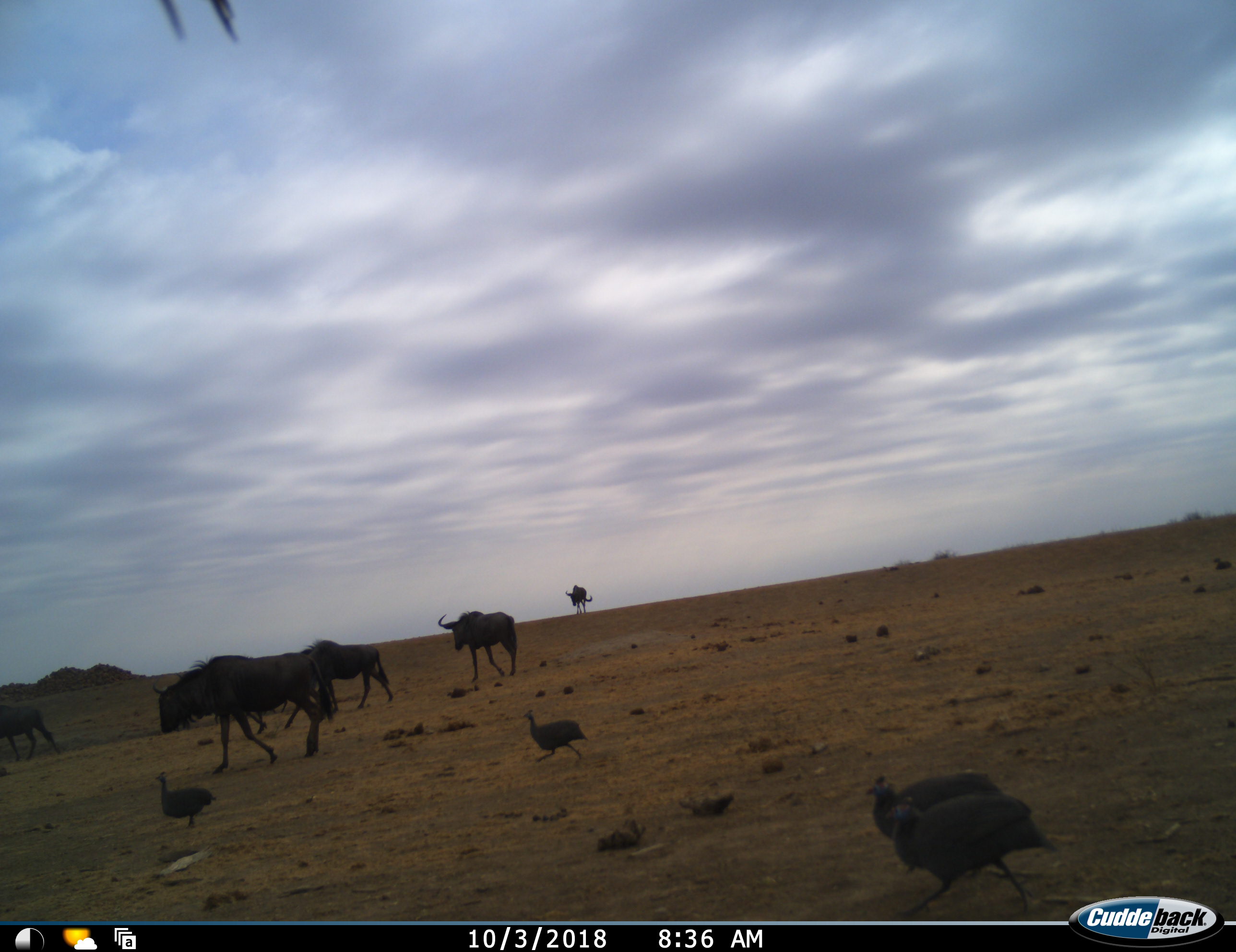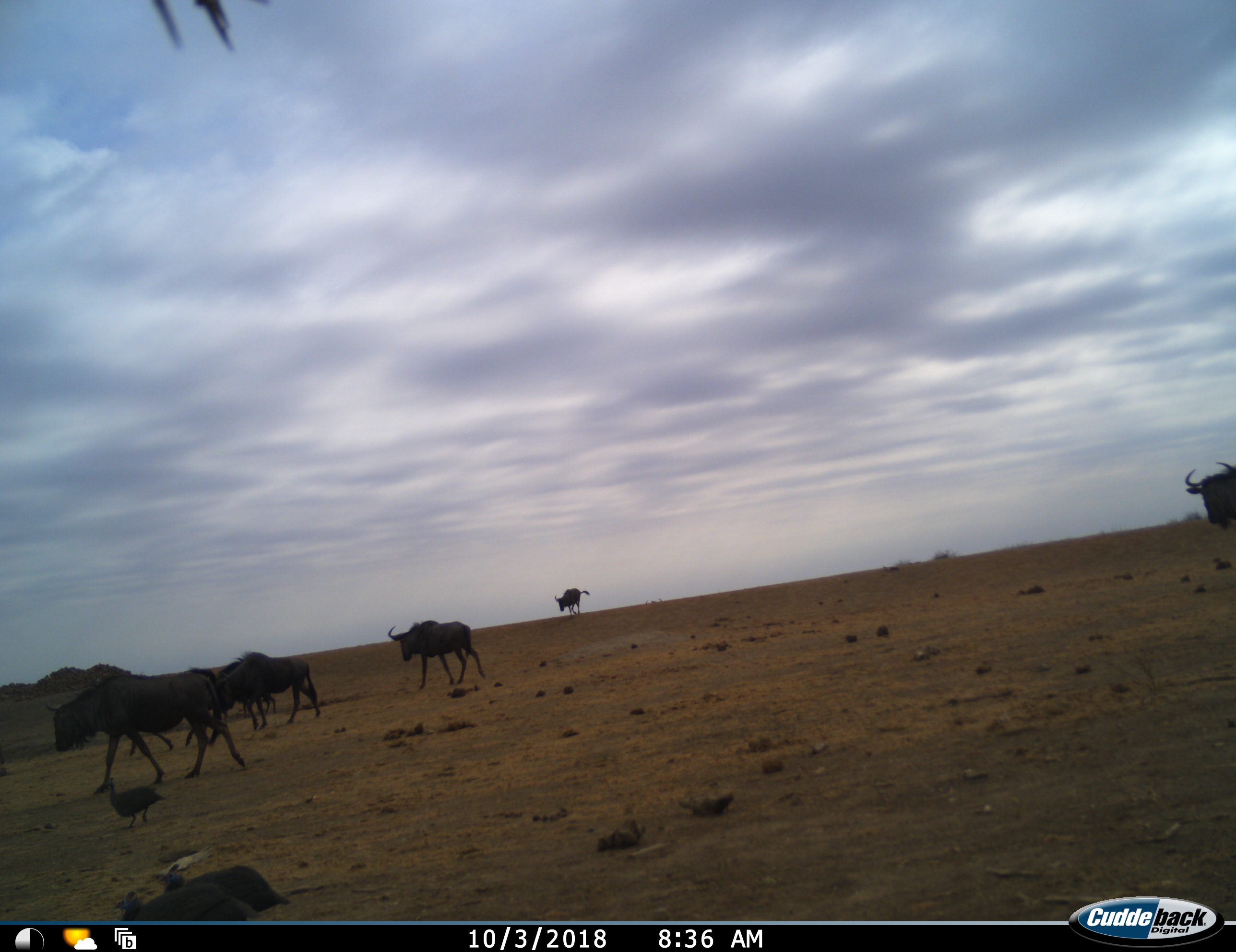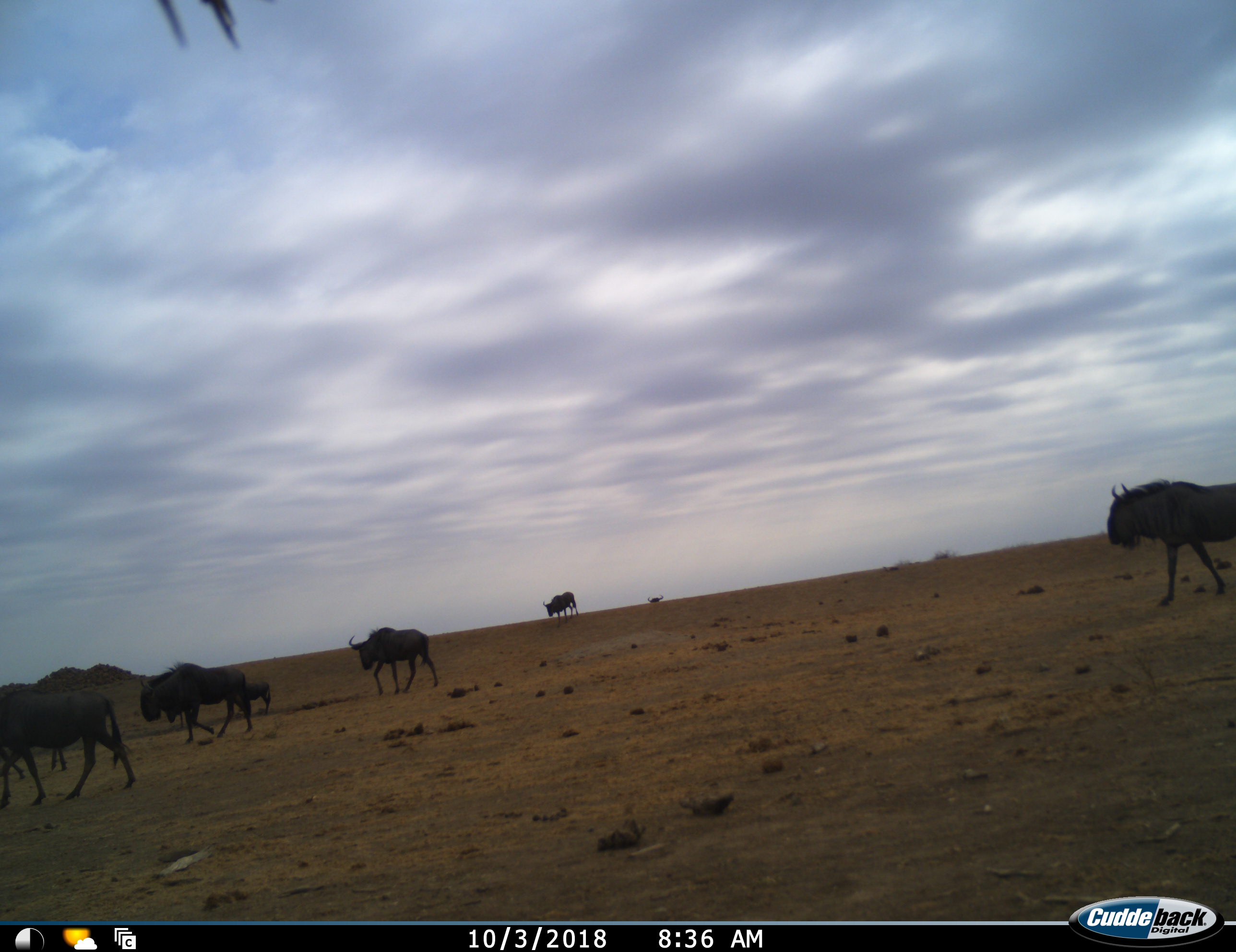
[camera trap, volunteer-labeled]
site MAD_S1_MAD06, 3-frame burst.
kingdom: Animalia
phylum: Chordata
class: Aves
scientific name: Aves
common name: bird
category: birdother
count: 4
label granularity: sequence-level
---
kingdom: Animalia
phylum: Chordata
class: Mammalia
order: Artiodactyla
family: Bovidae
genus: Connochaetes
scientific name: Connochaetes taurinus taurinus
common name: blue wildebeest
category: wildebeestblue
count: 8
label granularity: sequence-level